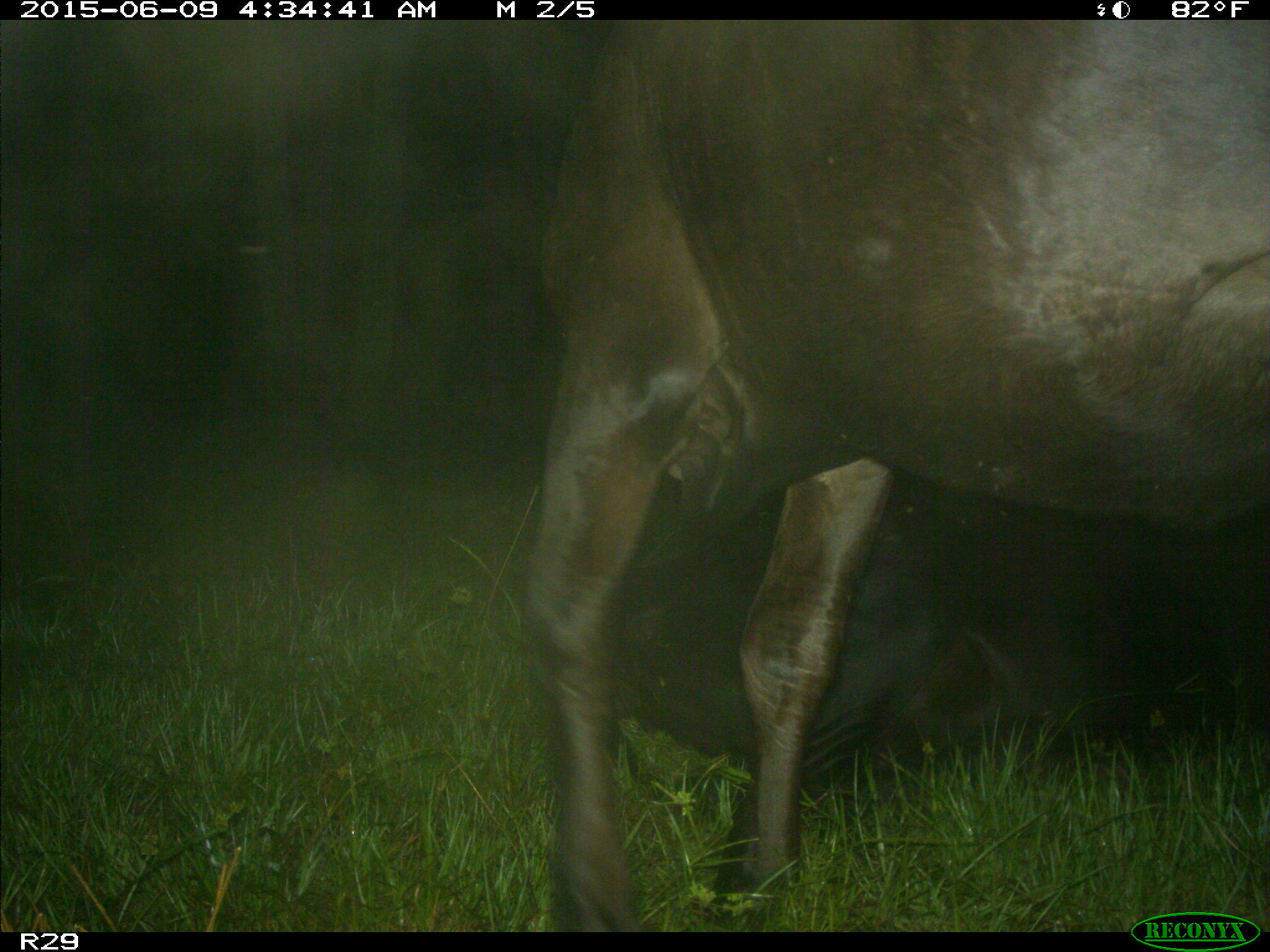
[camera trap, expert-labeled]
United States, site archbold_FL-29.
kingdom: Animalia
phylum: Chordata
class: Mammalia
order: Artiodactyla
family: Bovidae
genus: Bos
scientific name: Bos taurus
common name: domestic cow